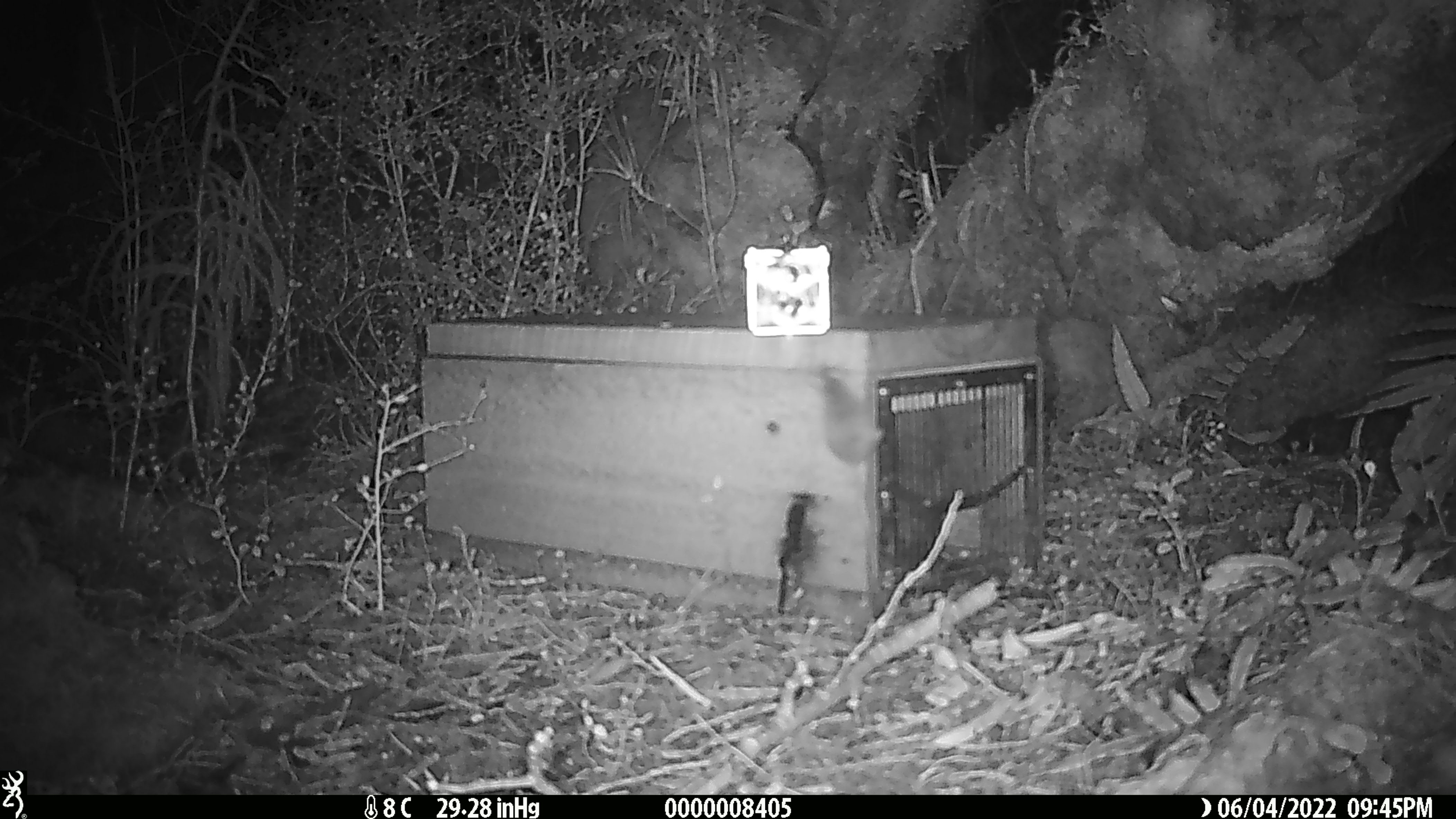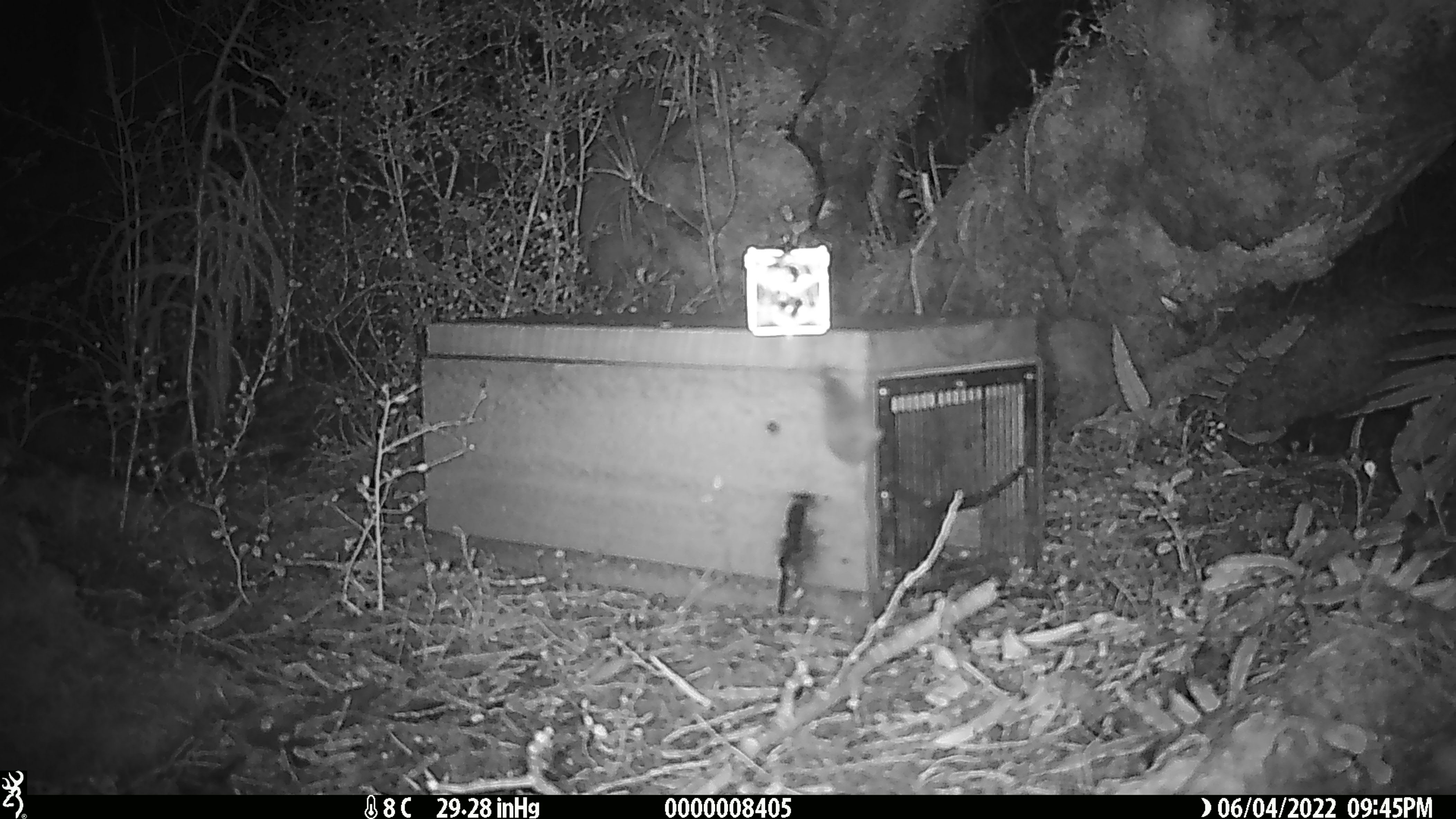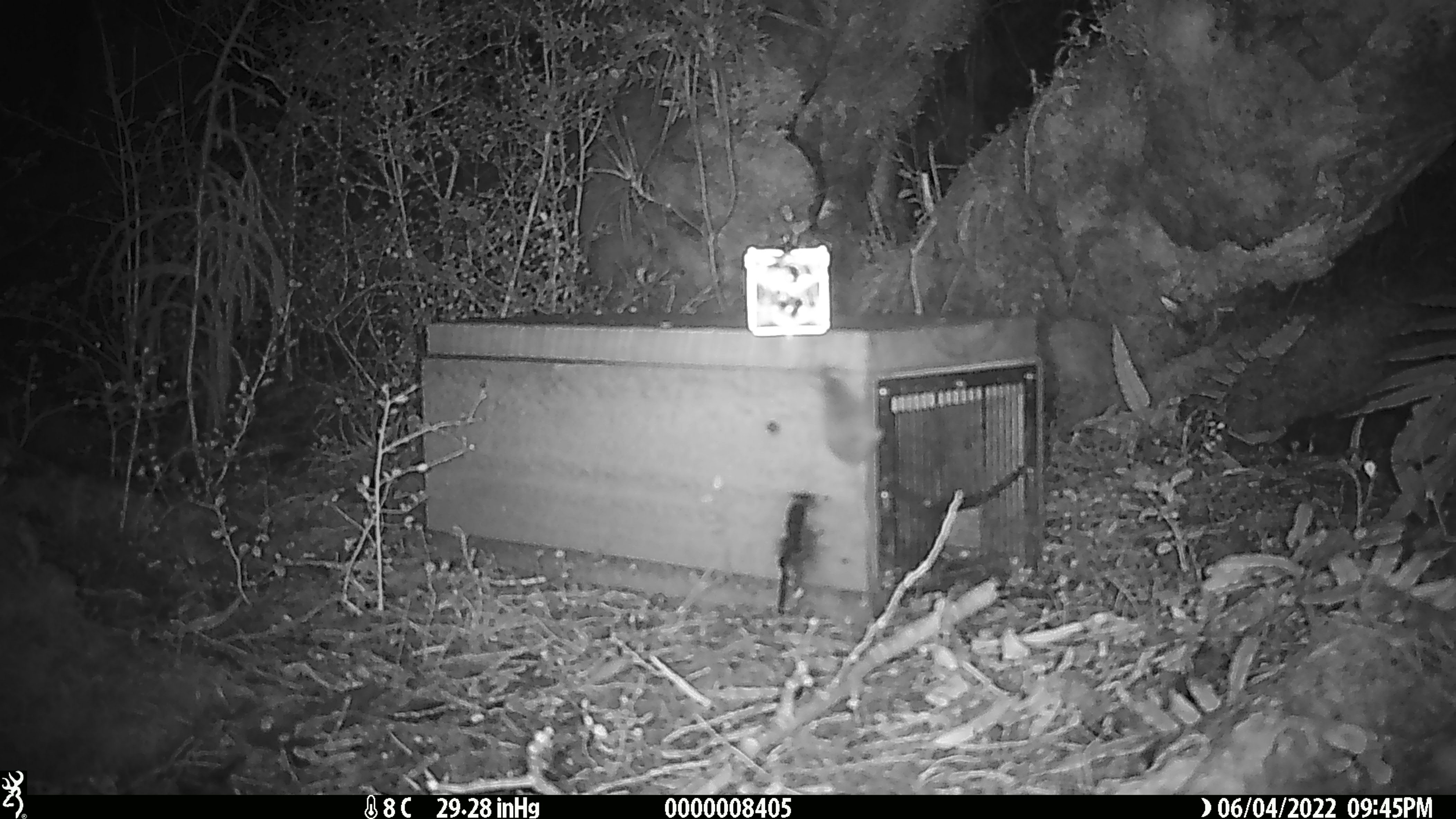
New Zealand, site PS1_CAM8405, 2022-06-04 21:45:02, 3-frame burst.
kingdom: Animalia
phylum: Chordata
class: Mammalia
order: Rodentia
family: Muridae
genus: Mus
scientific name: Mus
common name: mouse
Mouse (Mus).